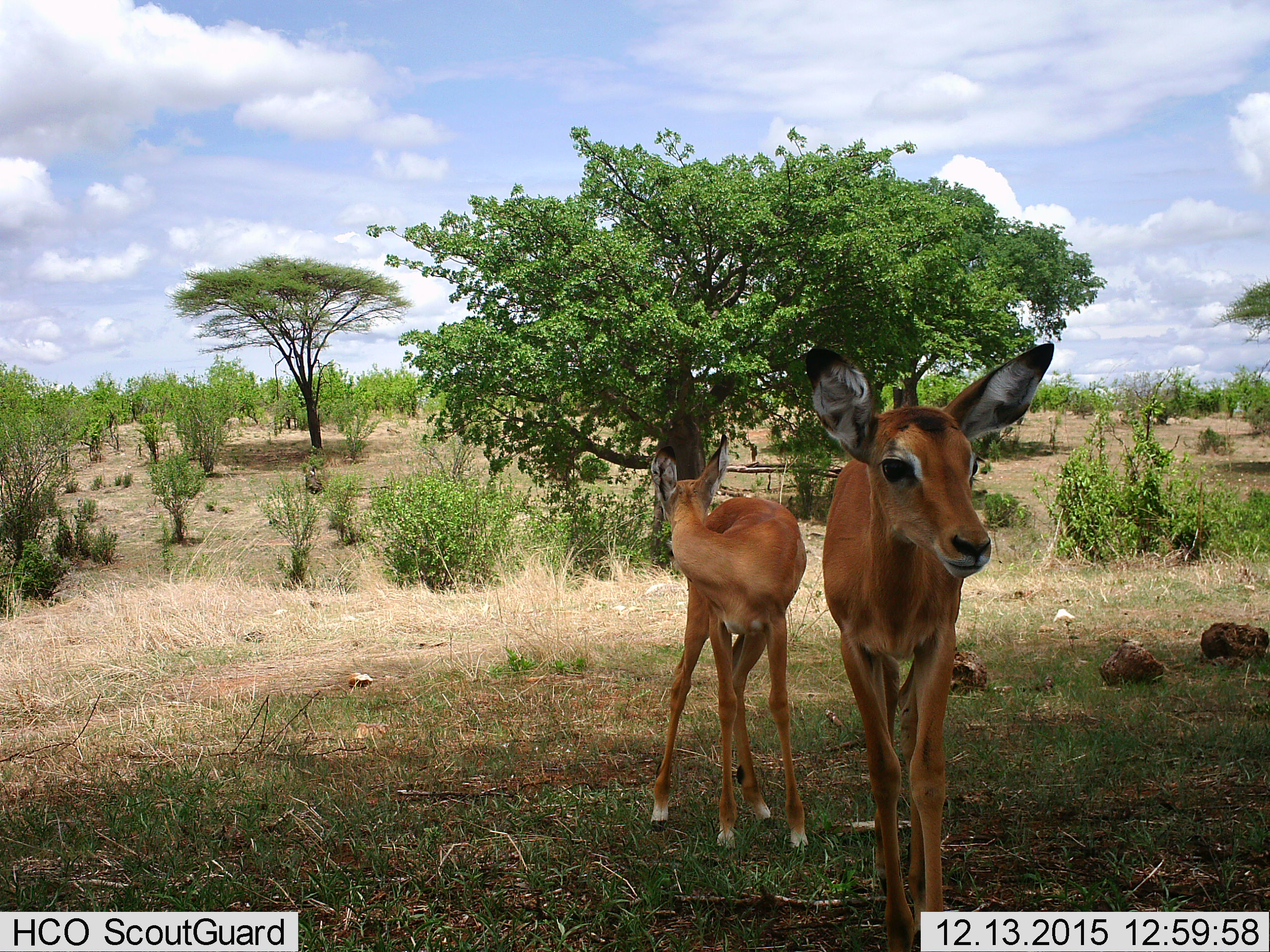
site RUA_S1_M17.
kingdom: Animalia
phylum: Chordata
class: Mammalia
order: Artiodactyla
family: Bovidae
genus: Aepyceros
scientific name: Aepyceros melampus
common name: impala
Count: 2.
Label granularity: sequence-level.